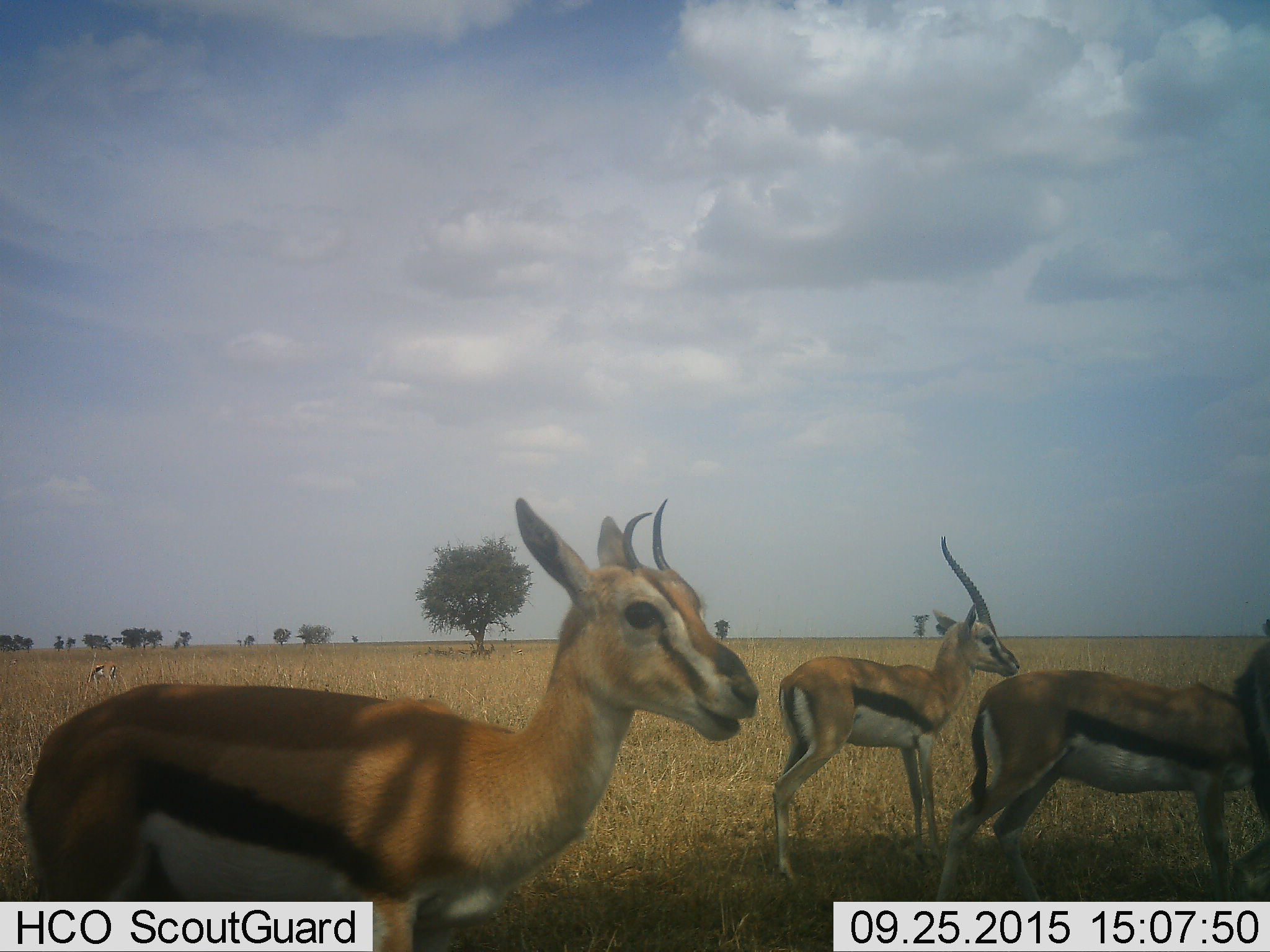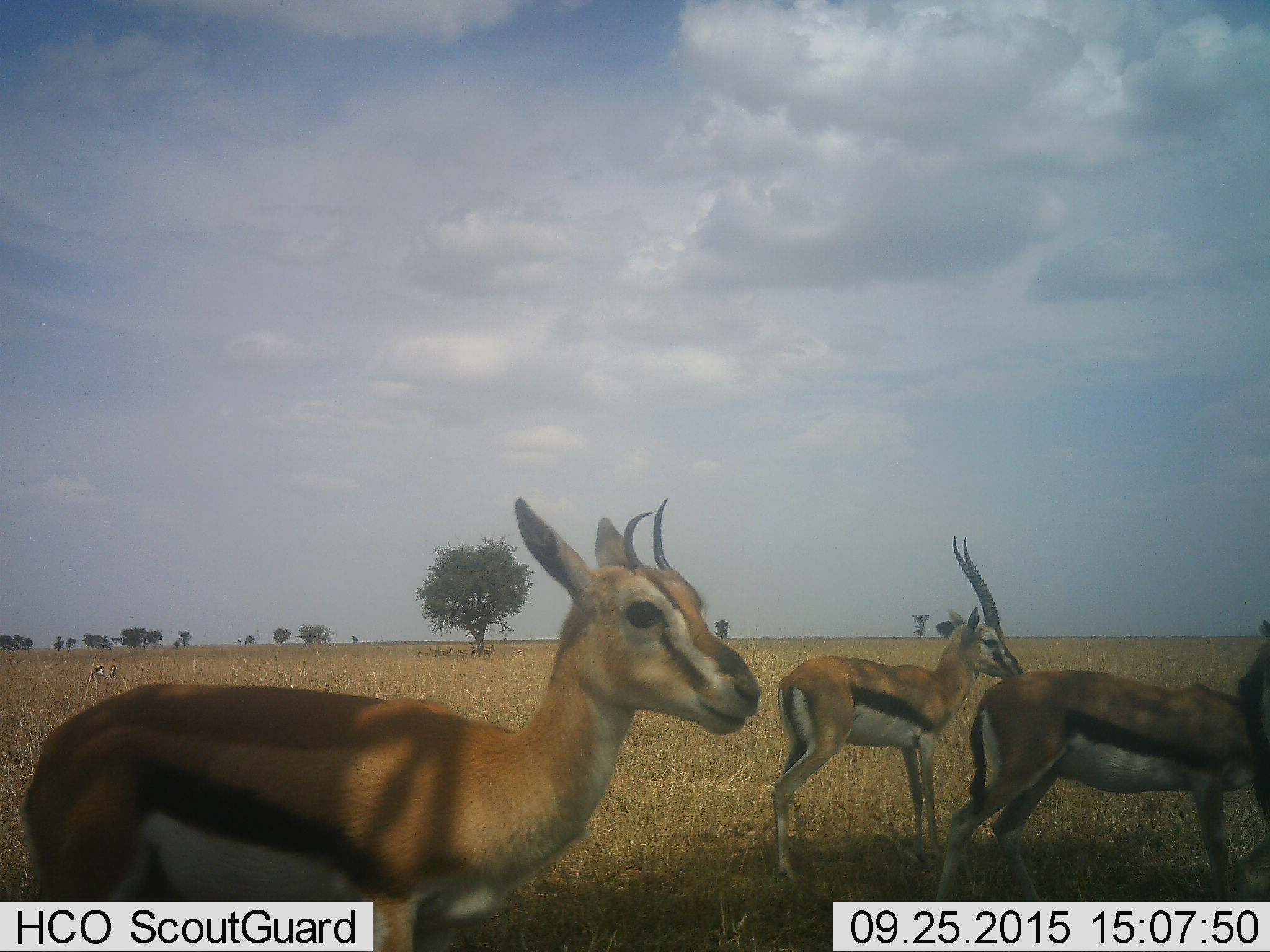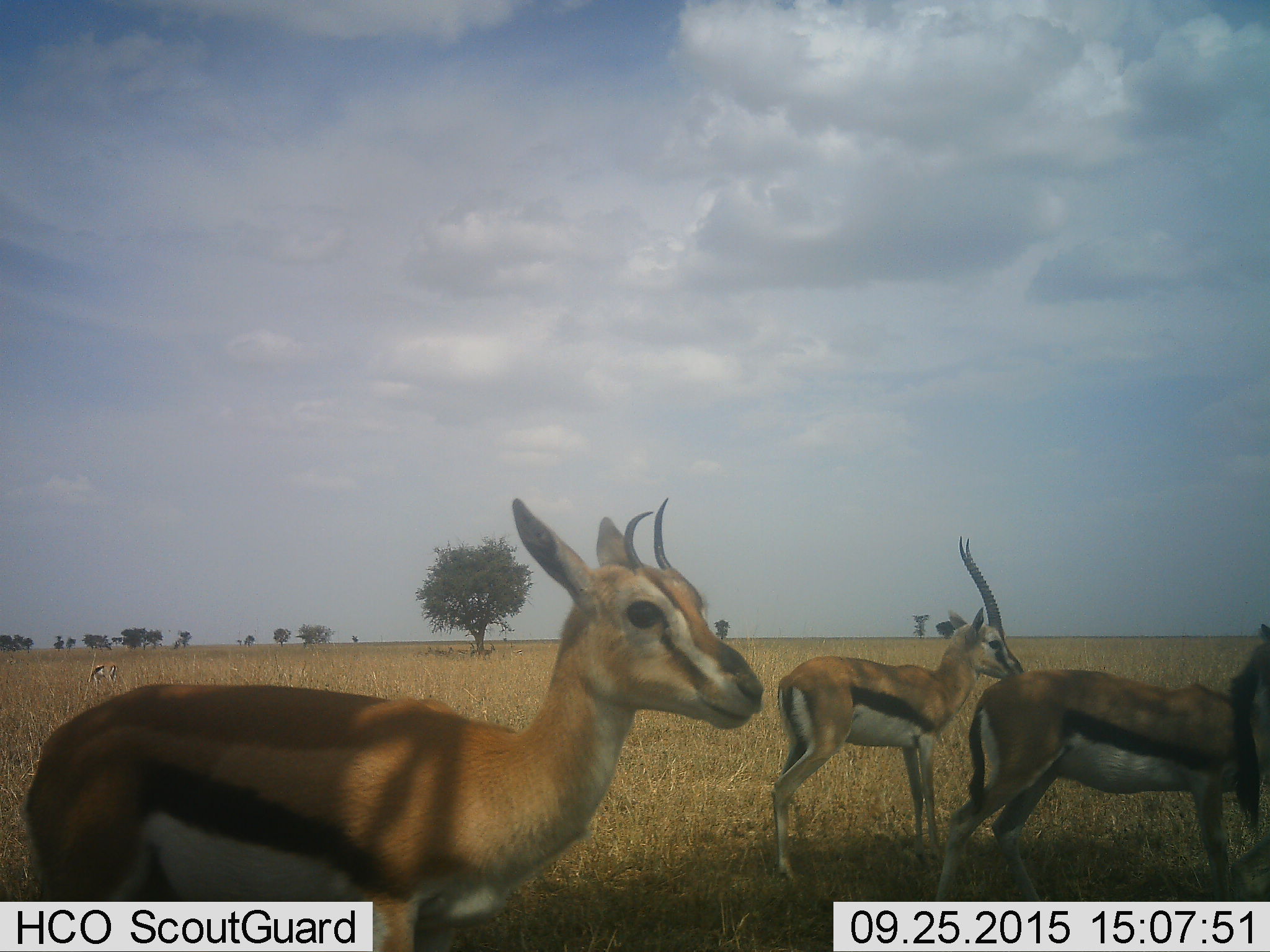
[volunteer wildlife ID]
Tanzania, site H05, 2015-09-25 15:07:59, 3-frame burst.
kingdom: Animalia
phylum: Chordata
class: Mammalia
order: Artiodactyla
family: Bovidae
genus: Eudorcas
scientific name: Eudorcas thomsonii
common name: thomson's gazelle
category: gazellethomsons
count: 5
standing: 100%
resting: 11%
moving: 0%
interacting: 0%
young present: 0%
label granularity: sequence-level